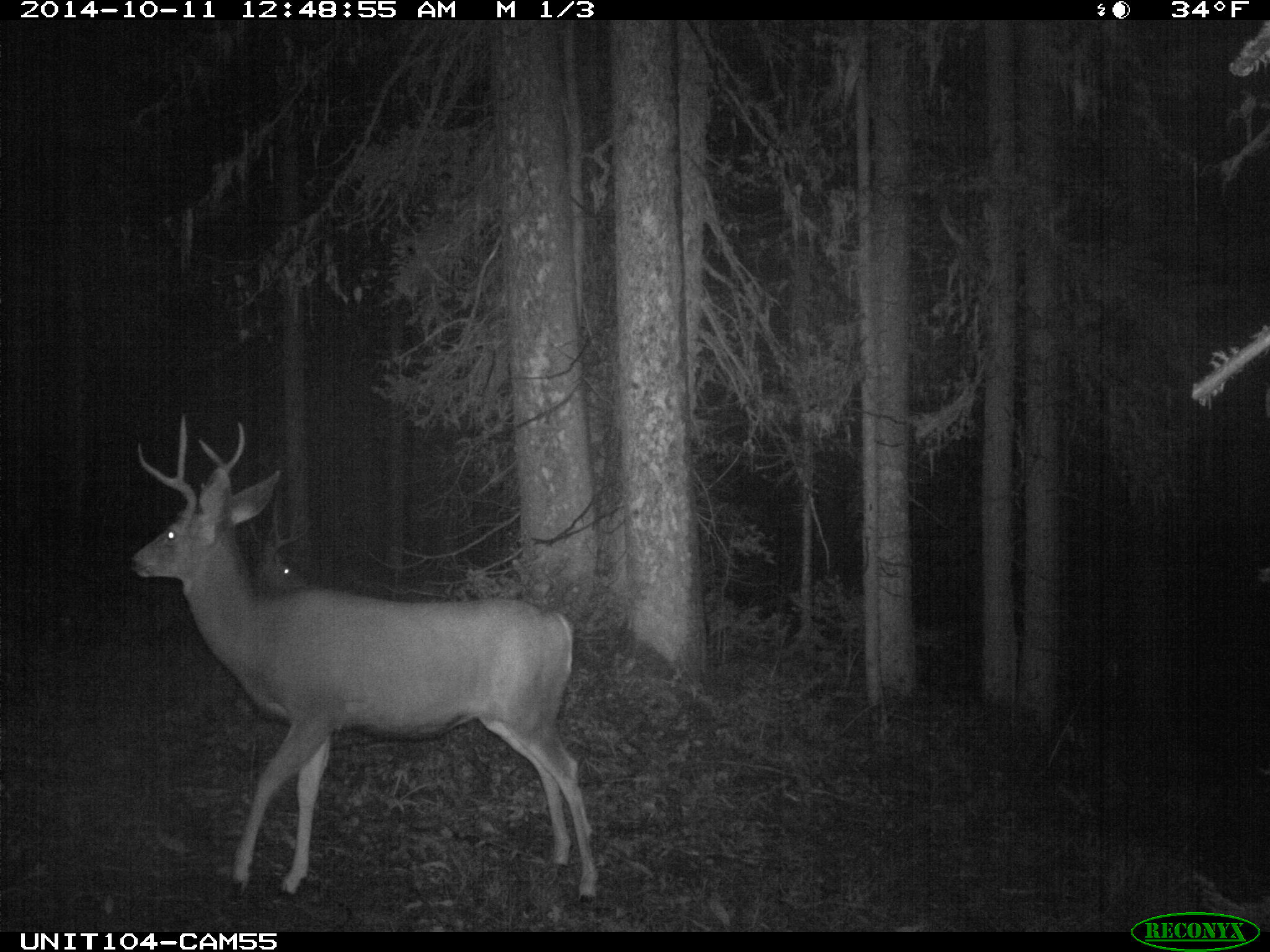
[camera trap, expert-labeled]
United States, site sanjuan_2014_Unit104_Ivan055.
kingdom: Animalia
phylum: Chordata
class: Mammalia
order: Artiodactyla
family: Cervidae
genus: Odocoileus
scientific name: Odocoileus hemionus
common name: mule deer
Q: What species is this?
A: Odocoileus hemionus (mule deer).